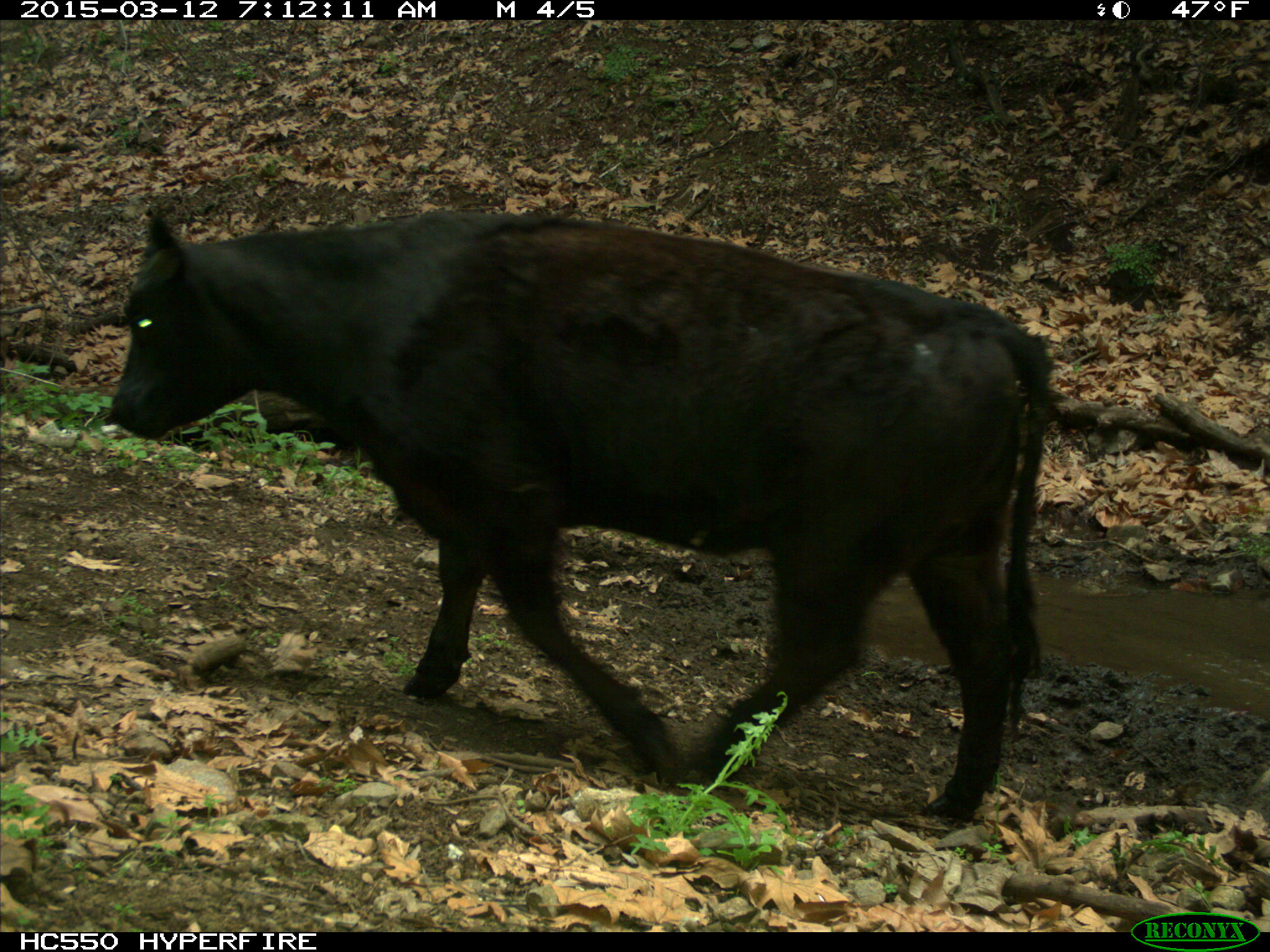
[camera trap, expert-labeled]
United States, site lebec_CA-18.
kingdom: Animalia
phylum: Chordata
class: Mammalia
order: Artiodactyla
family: Bovidae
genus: Bos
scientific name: Bos taurus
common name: domestic cow